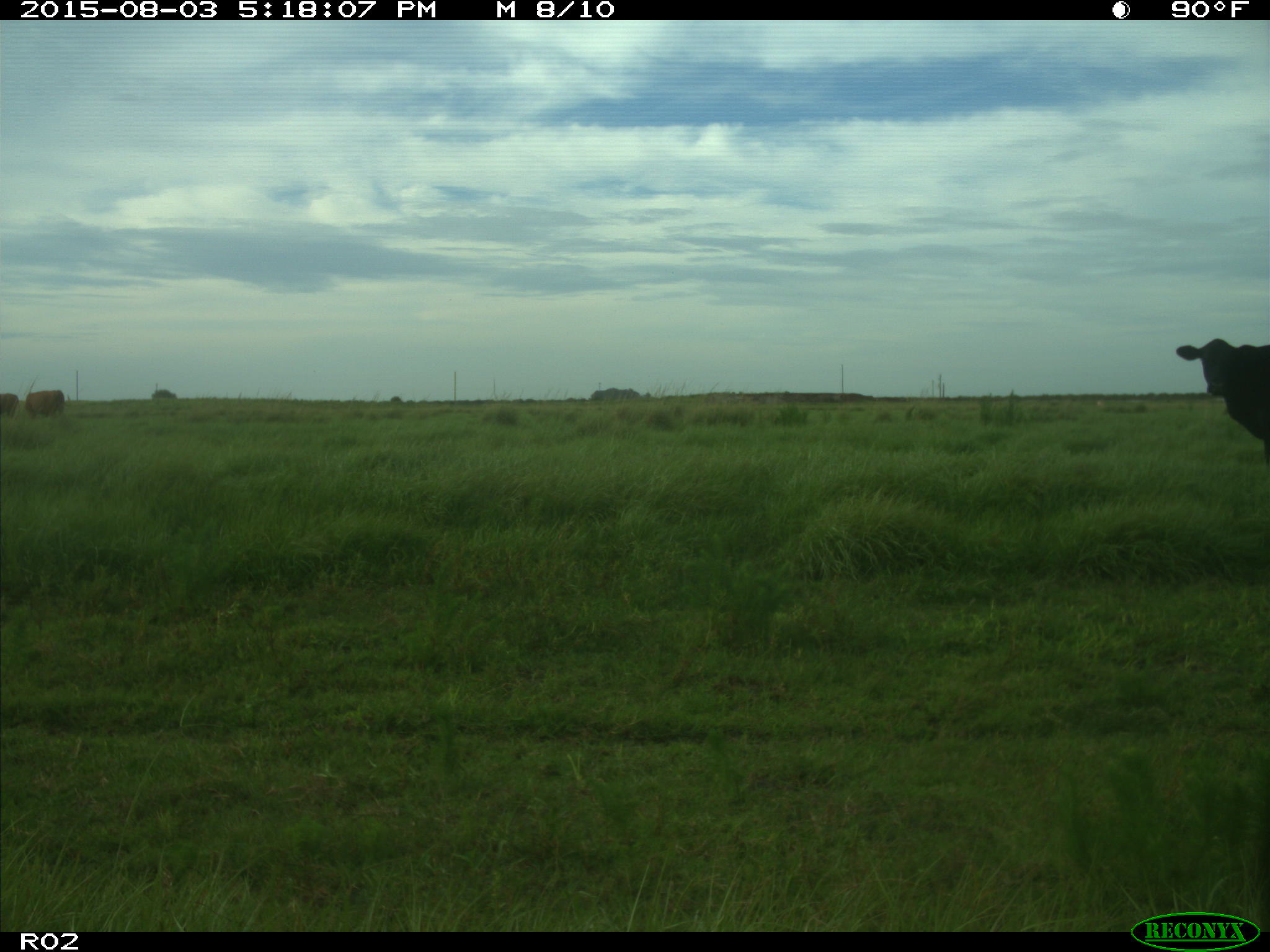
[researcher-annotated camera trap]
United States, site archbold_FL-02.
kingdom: Animalia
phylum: Chordata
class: Mammalia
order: Artiodactyla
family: Bovidae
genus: Bos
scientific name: Bos taurus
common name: domestic cow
Bos taurus (domestic cow).